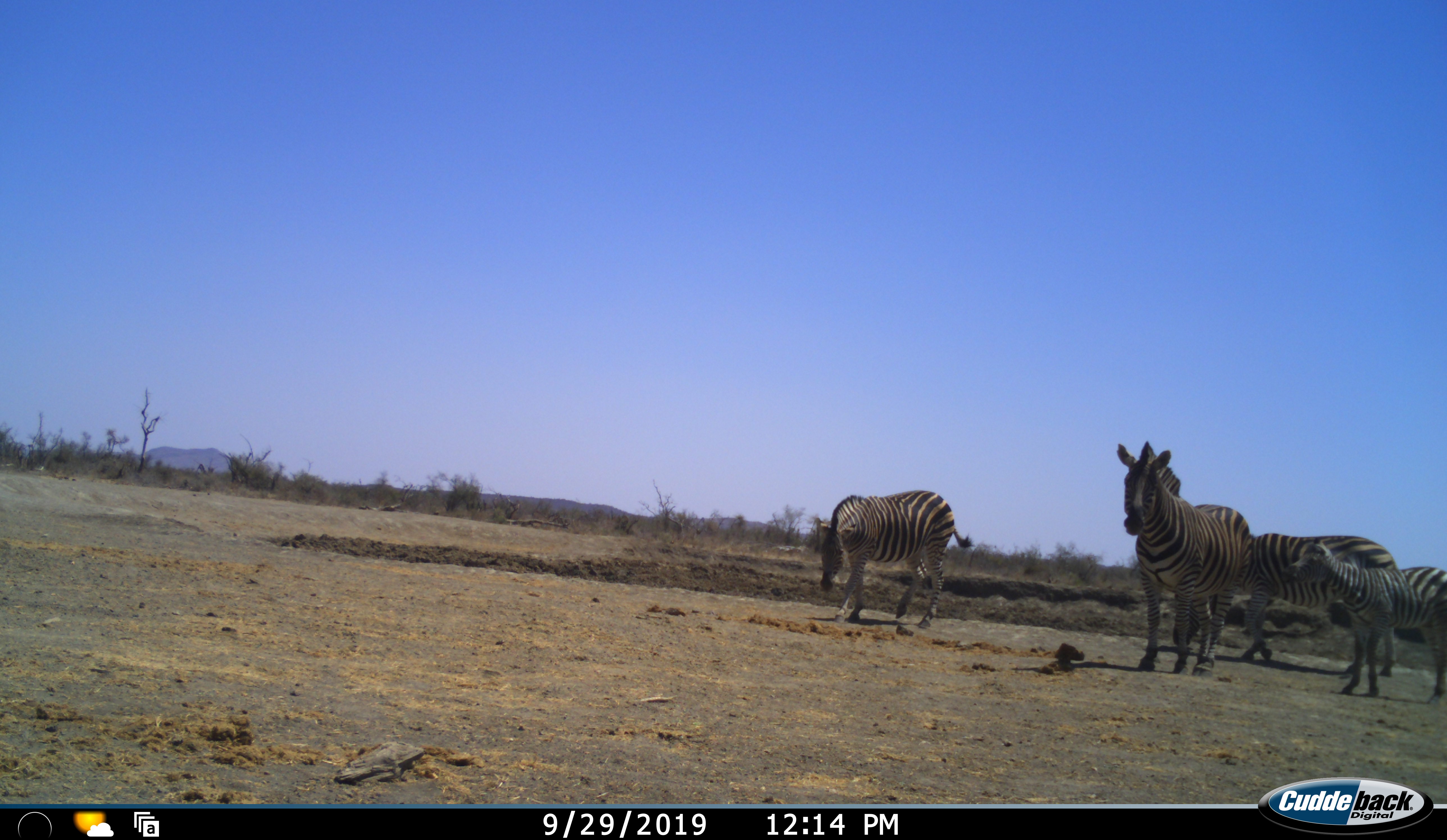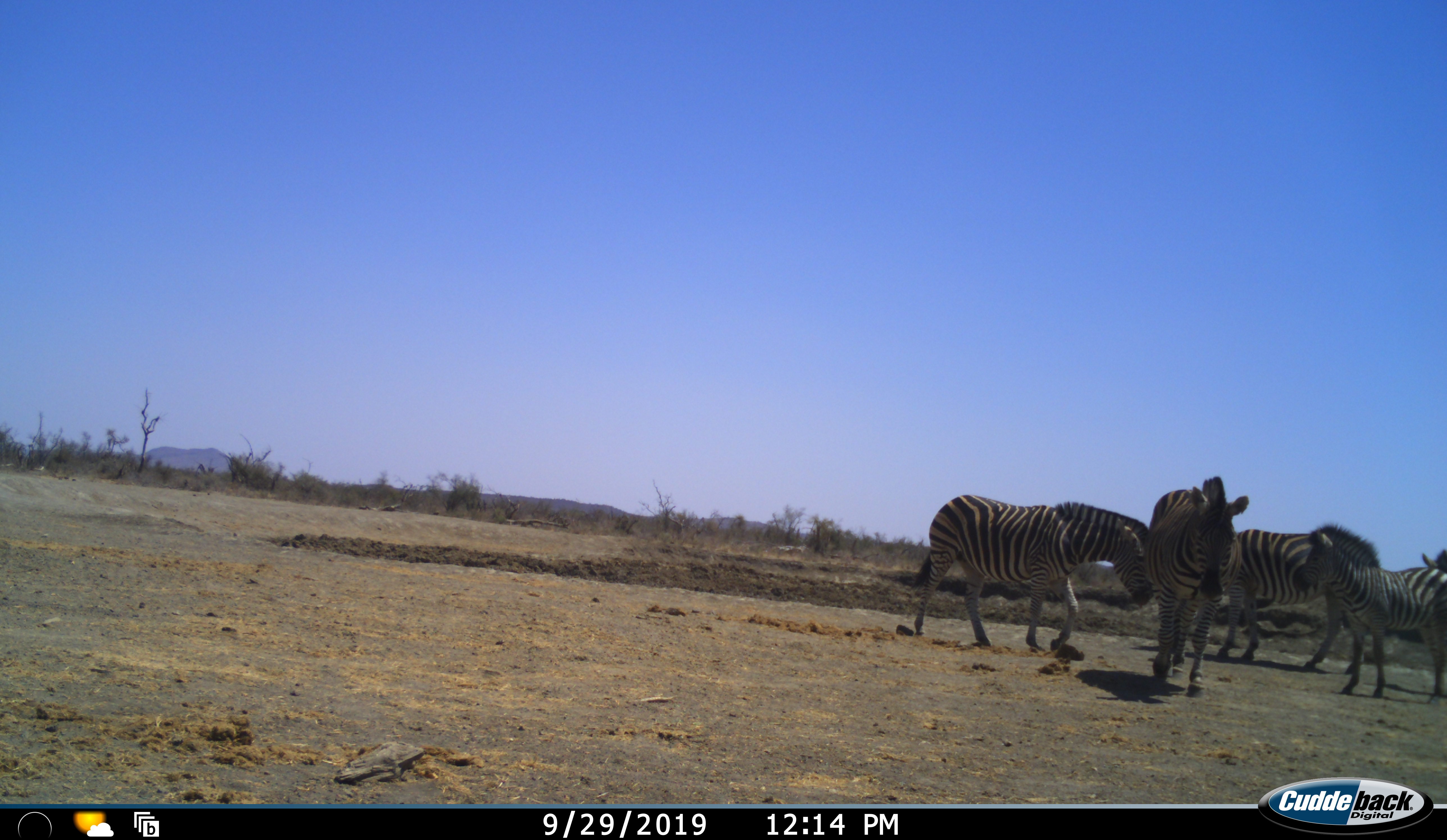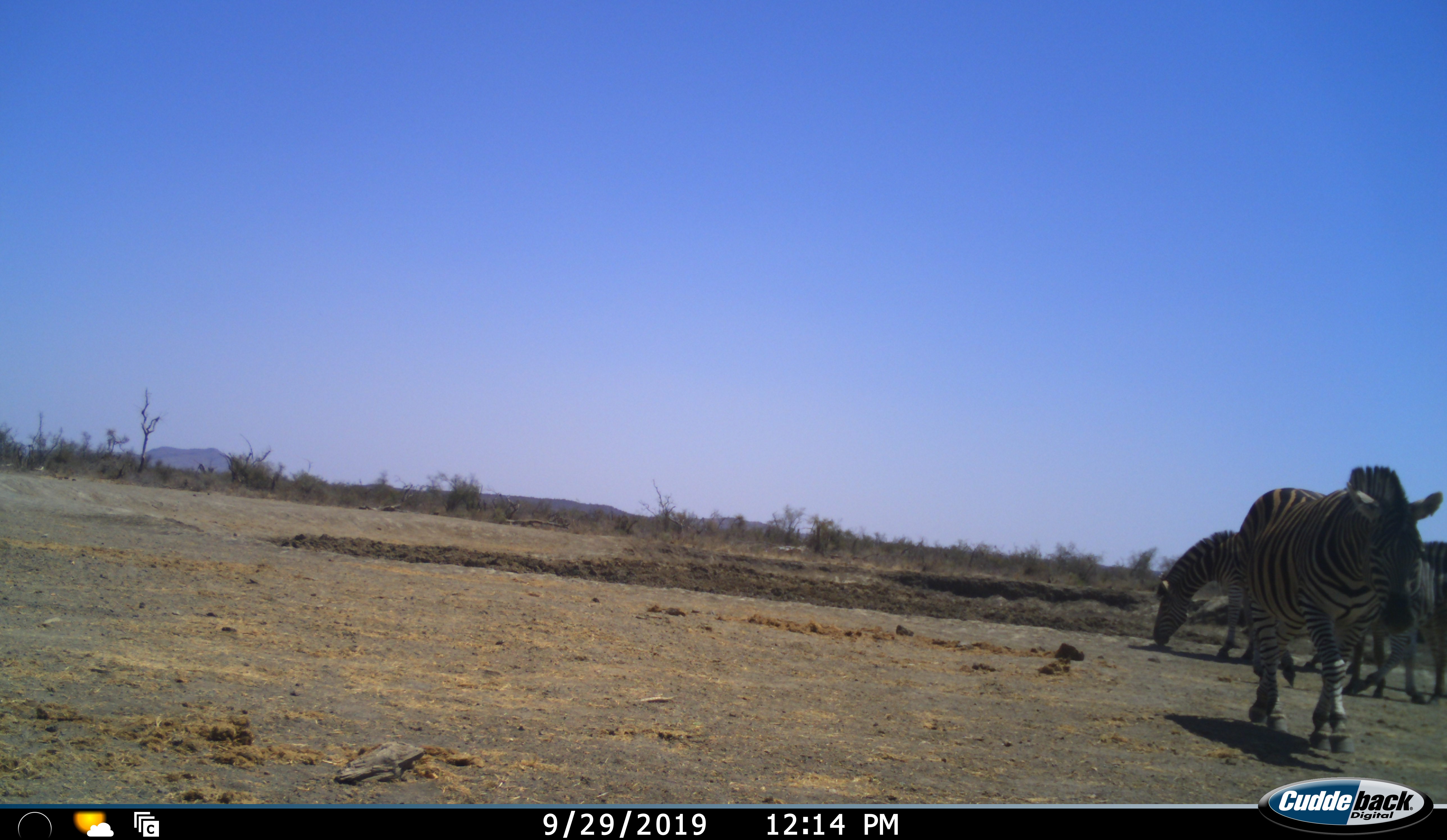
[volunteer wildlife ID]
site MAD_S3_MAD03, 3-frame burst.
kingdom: Animalia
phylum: Chordata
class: Mammalia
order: Perissodactyla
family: Equidae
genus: Equus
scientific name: Equus quagga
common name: plains zebra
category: zebraplains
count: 5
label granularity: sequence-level